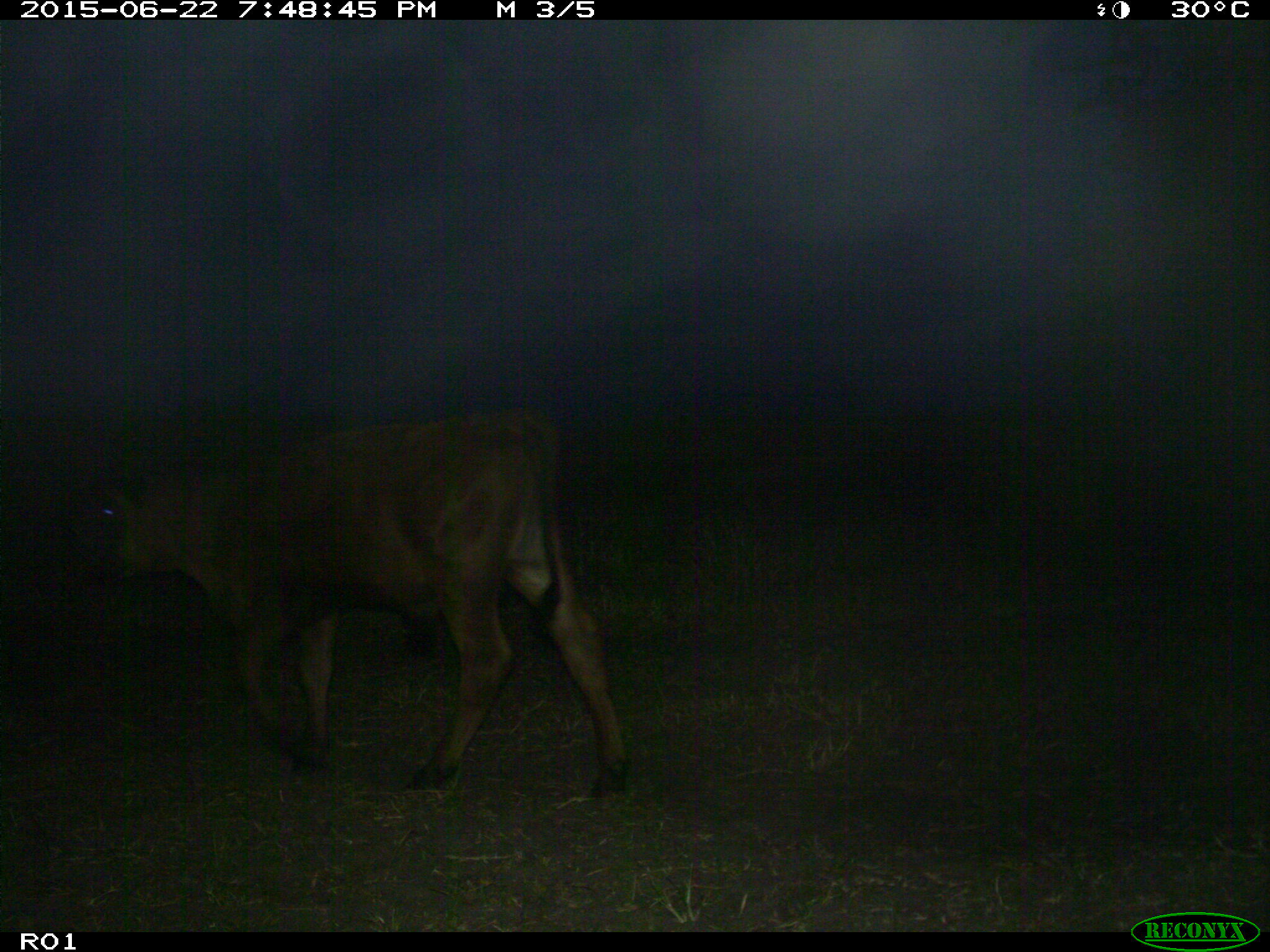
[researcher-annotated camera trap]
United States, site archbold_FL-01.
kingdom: Animalia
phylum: Chordata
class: Mammalia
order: Artiodactyla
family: Bovidae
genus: Bos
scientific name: Bos taurus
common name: domestic cow